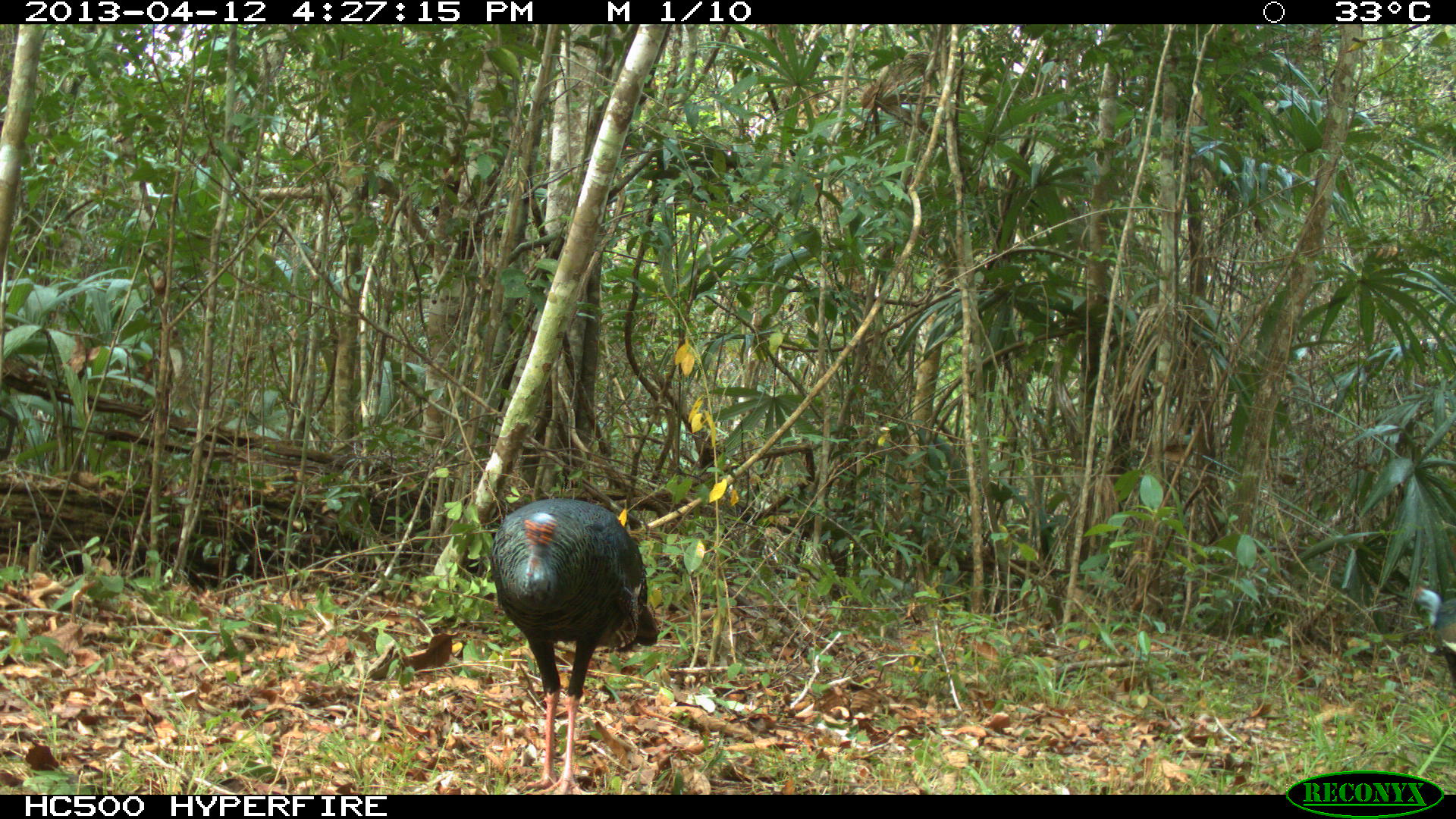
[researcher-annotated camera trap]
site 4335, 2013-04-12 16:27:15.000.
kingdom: Animalia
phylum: Chordata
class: Aves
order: Galliformes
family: Phasianidae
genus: Meleagris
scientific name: Meleagris ocellata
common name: ocellated turkey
Meleagris ocellata (ocellated turkey), count 2.